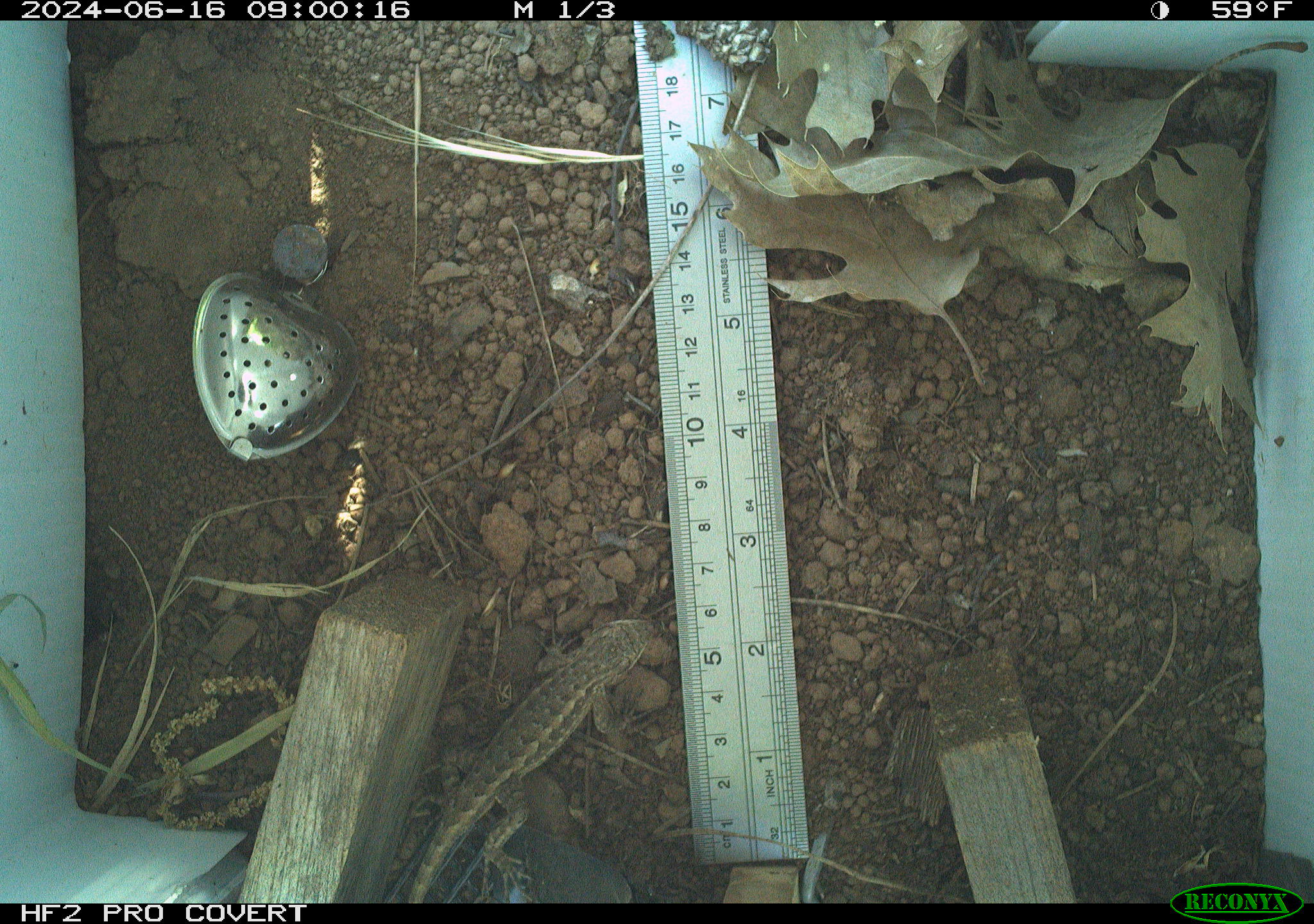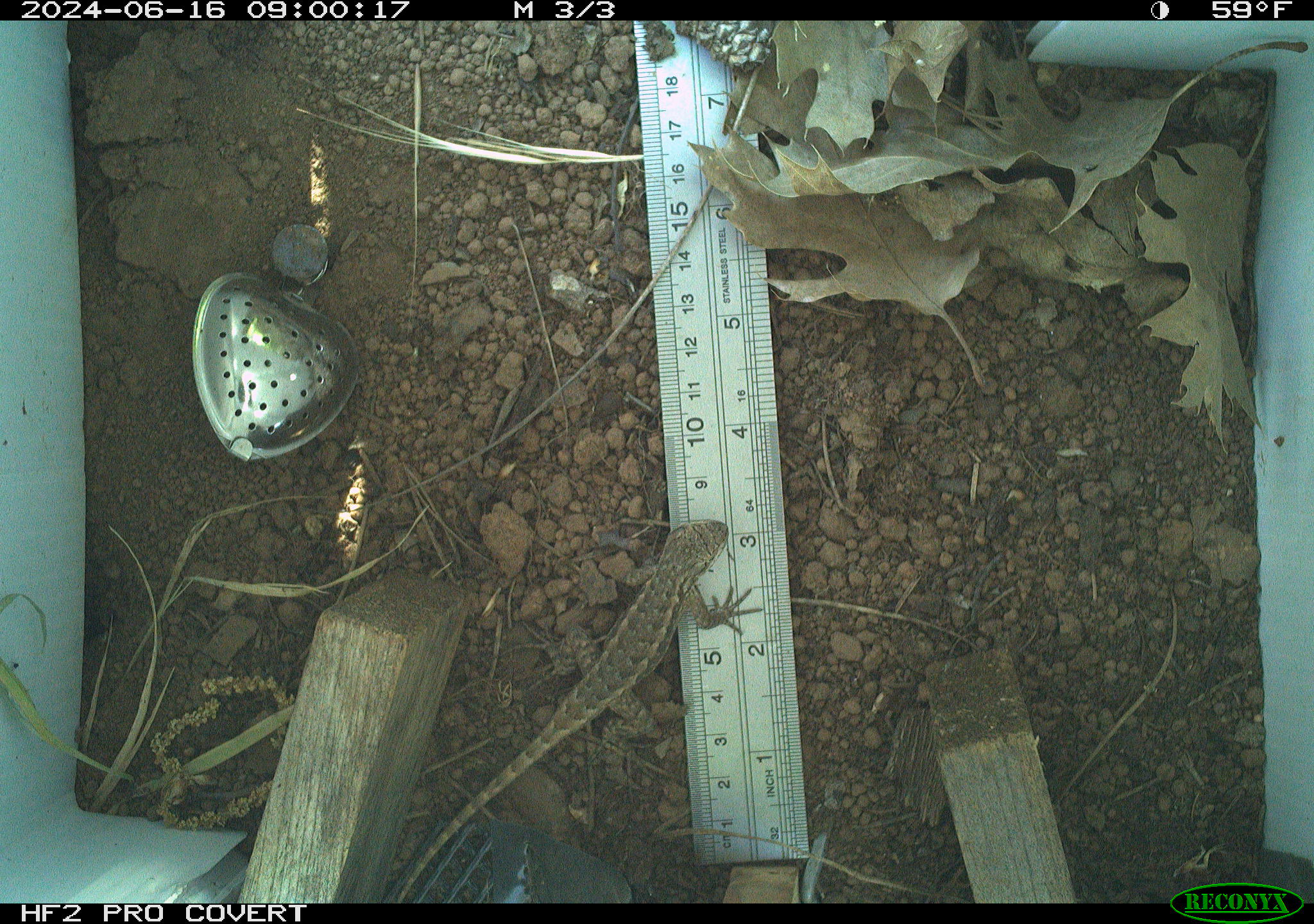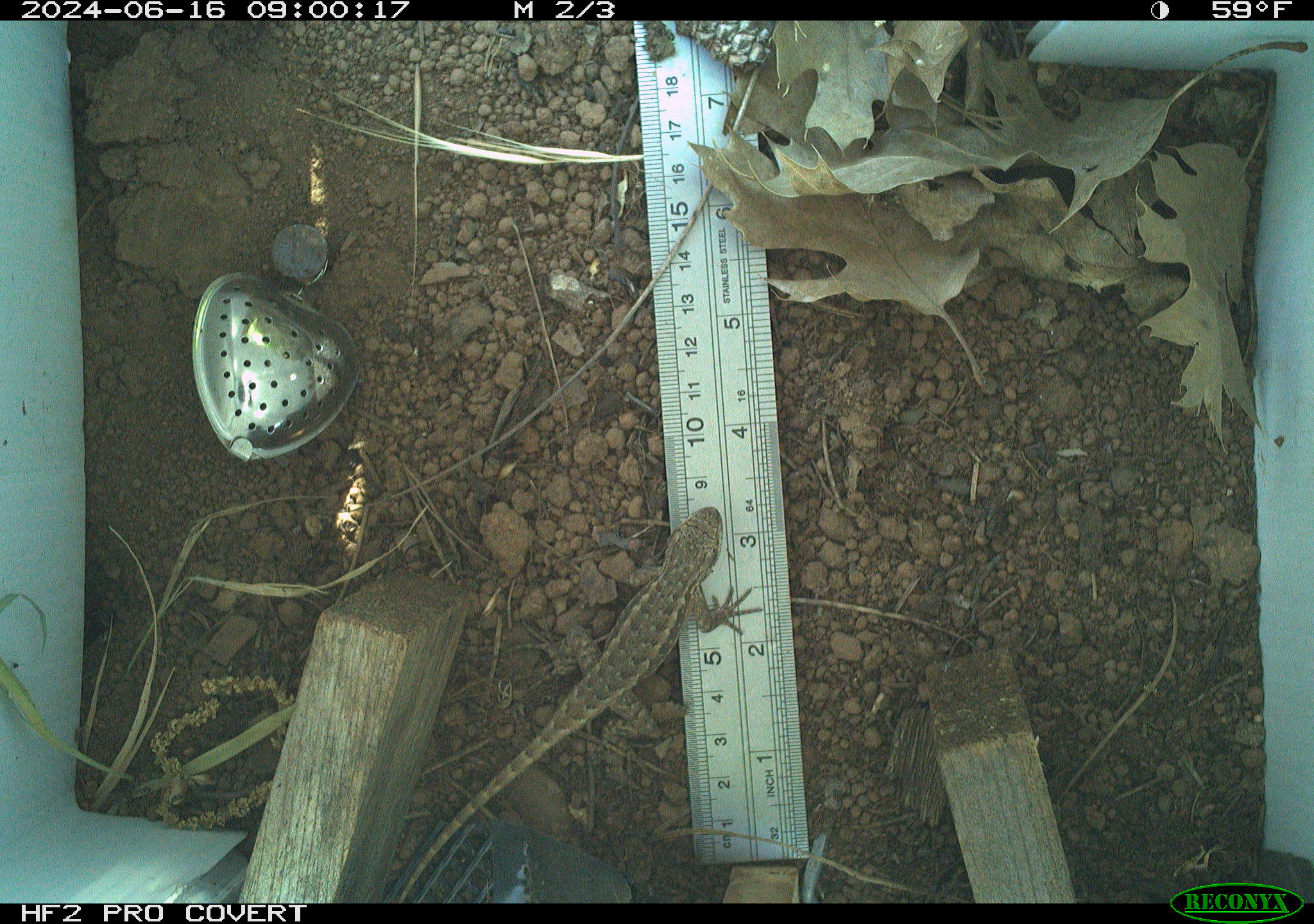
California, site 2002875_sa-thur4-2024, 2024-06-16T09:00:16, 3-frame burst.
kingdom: Animalia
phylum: Chordata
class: Reptilia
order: Squamata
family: Phrynosomatidae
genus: Sceloporus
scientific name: Sceloporus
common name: spiny lizards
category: sceloporus species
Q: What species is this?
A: Sceloporus species (spiny lizards) (Sceloporus).